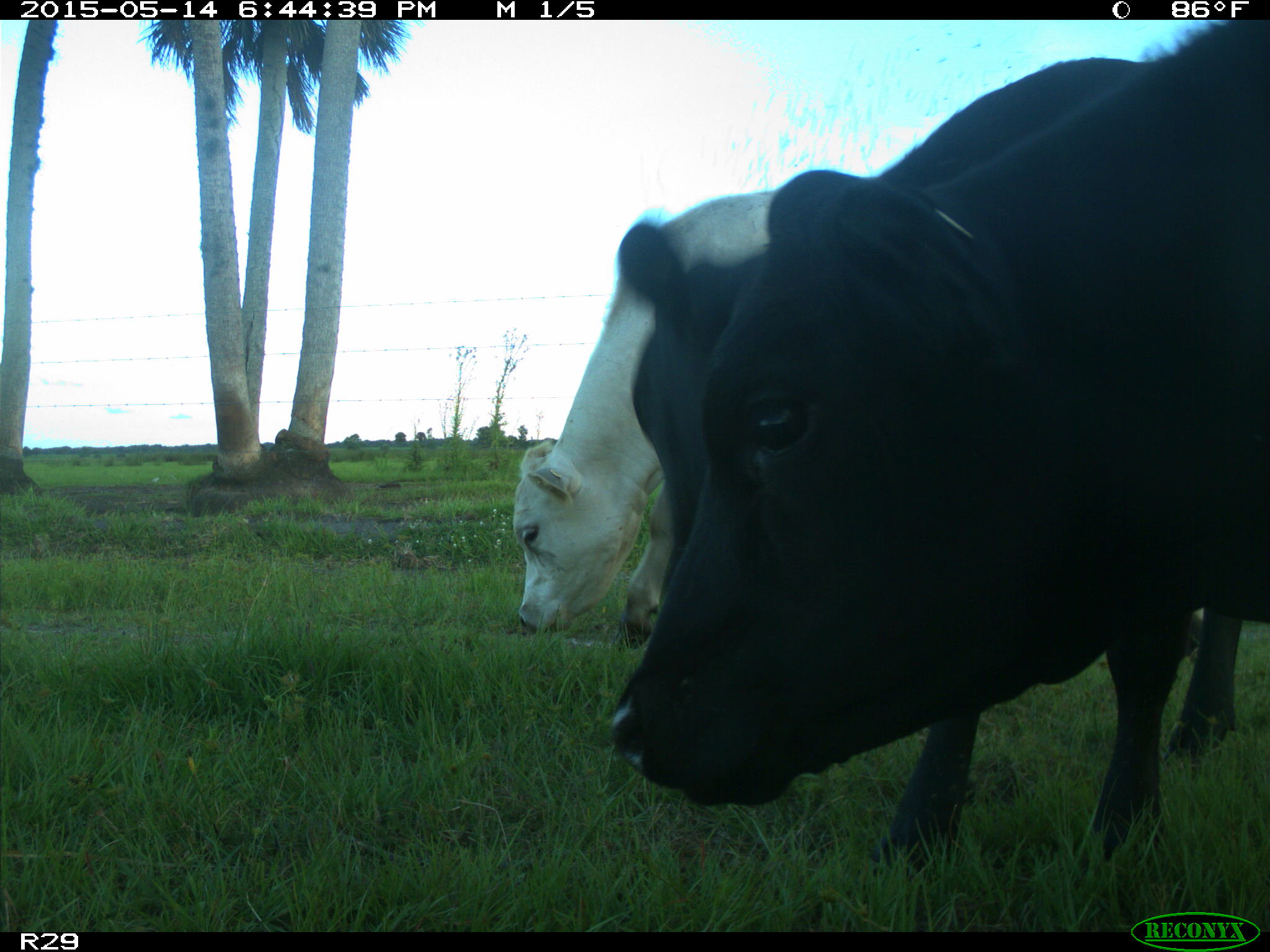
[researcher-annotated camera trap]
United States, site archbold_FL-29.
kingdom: Animalia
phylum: Chordata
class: Mammalia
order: Artiodactyla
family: Bovidae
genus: Bos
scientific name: Bos taurus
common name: domestic cow